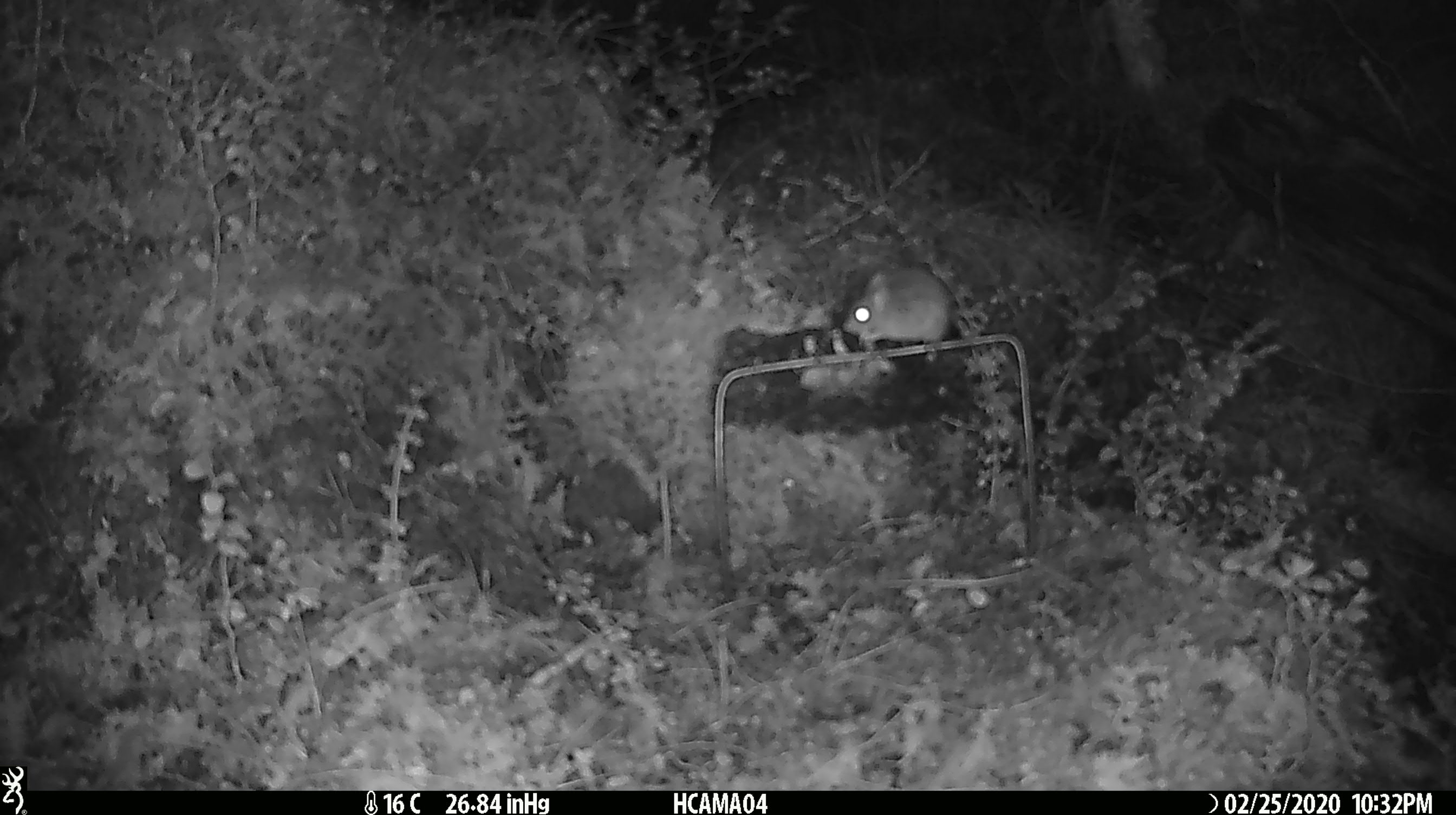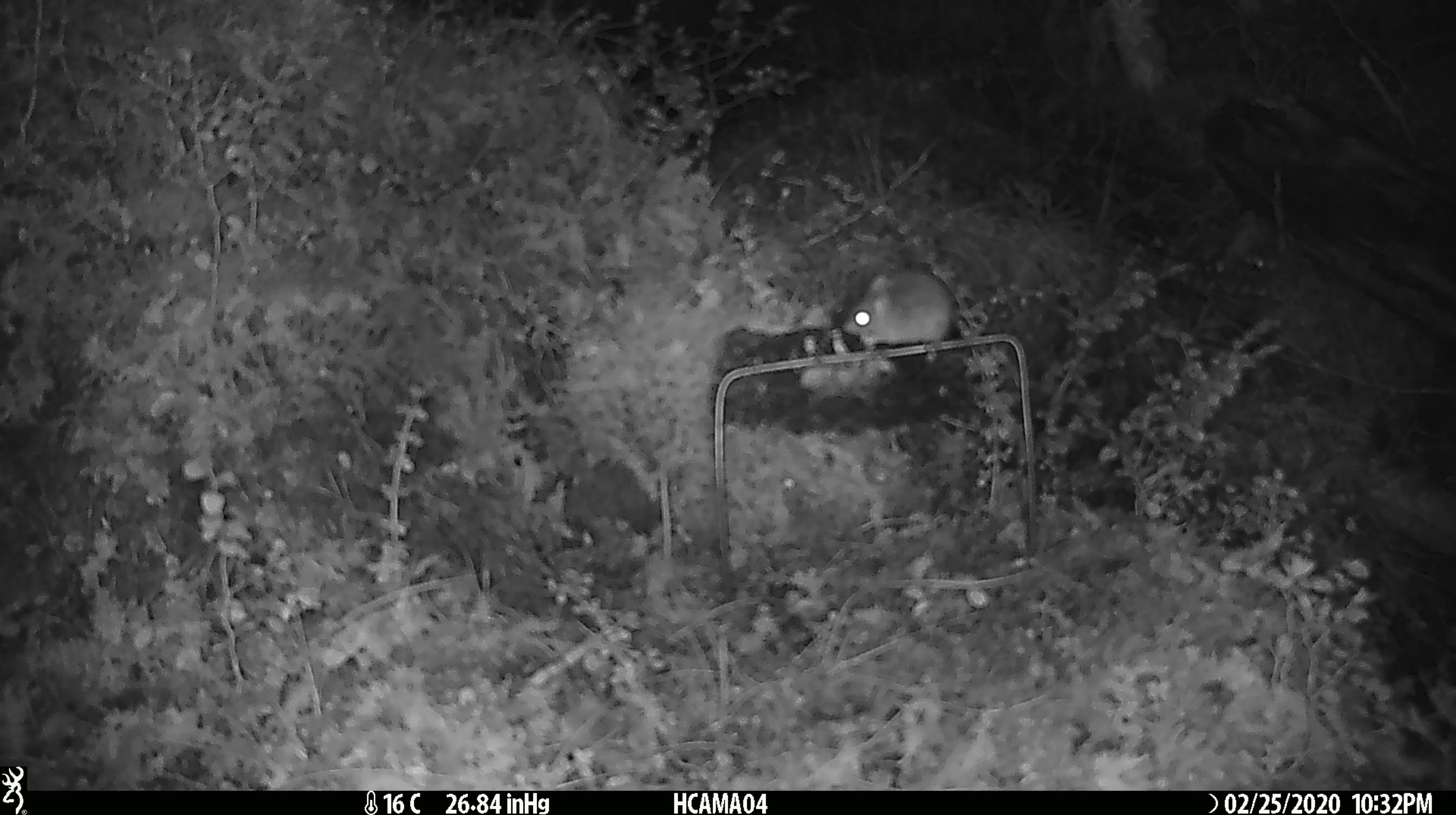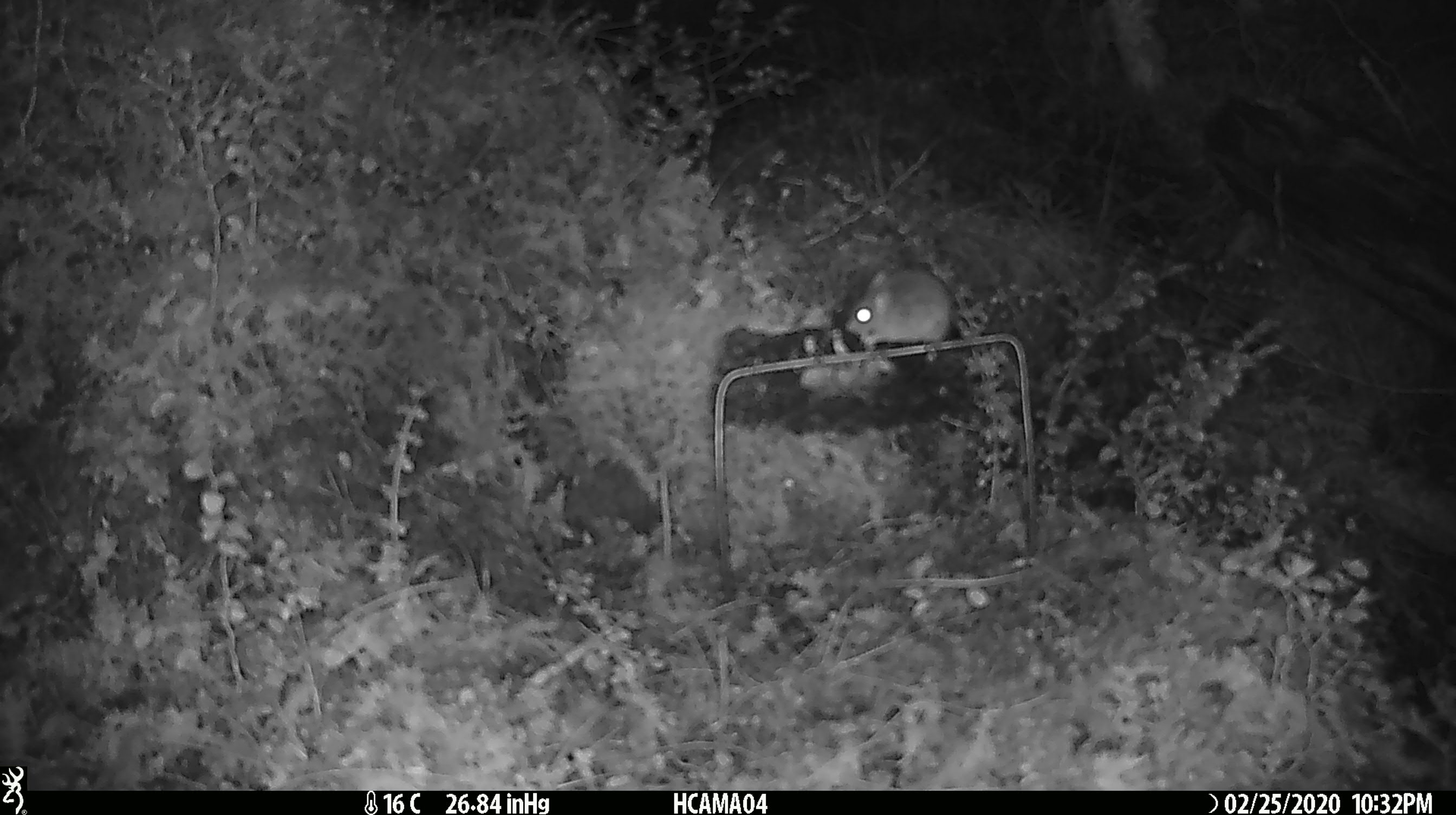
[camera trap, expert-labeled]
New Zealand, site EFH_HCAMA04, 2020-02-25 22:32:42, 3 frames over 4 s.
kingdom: Animalia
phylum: Chordata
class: Mammalia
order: Rodentia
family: Muridae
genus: Mus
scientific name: Mus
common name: mouse